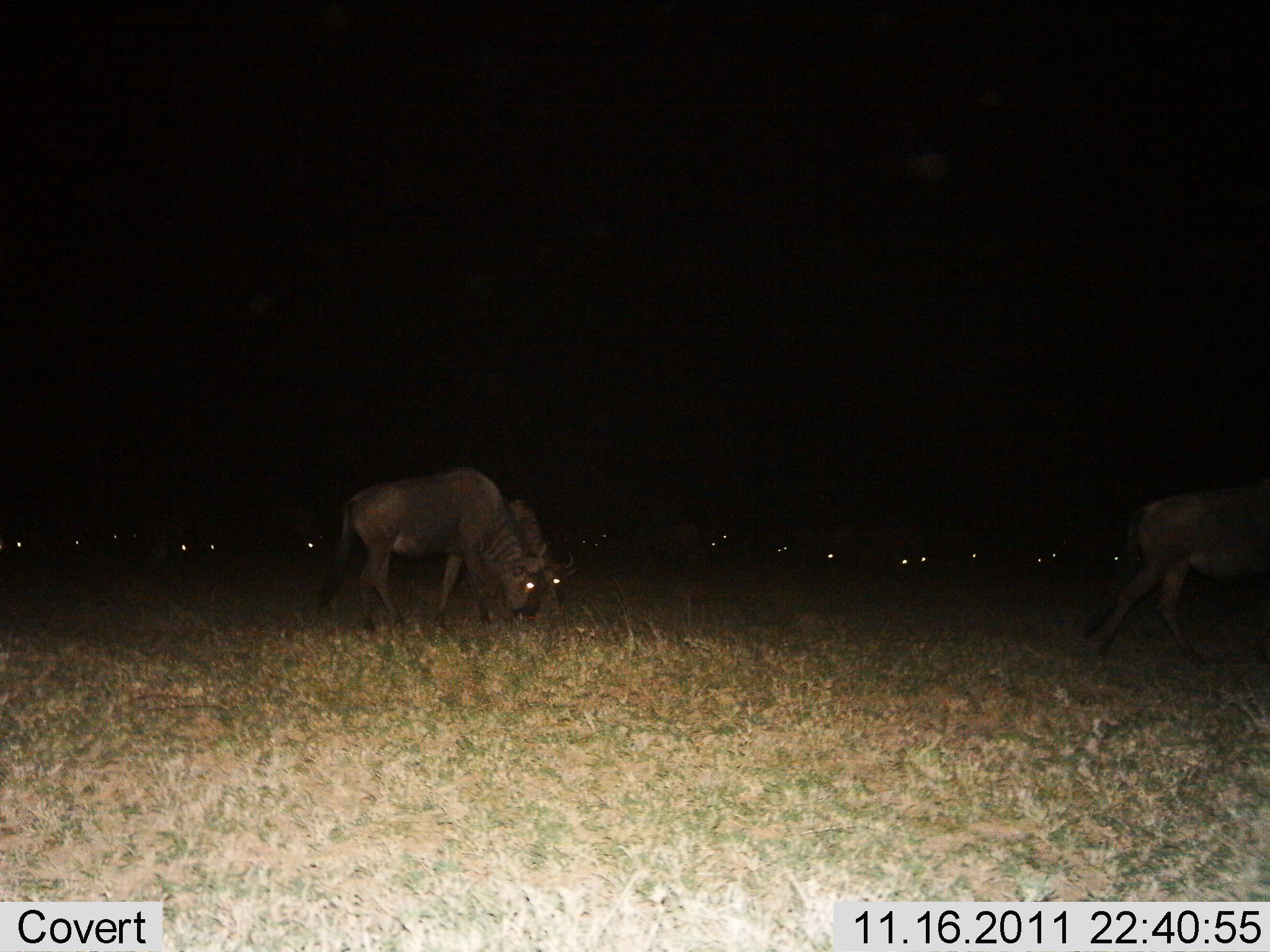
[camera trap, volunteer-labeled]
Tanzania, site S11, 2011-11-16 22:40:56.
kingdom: Animalia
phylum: Chordata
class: Mammalia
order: Artiodactyla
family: Bovidae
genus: Connochaetes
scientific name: Connochaetes taurinus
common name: blue wildebeest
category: wildebeest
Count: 11-50.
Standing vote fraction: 17%.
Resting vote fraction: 8%.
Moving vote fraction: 33%.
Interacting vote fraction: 0%.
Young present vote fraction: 0%.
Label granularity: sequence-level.